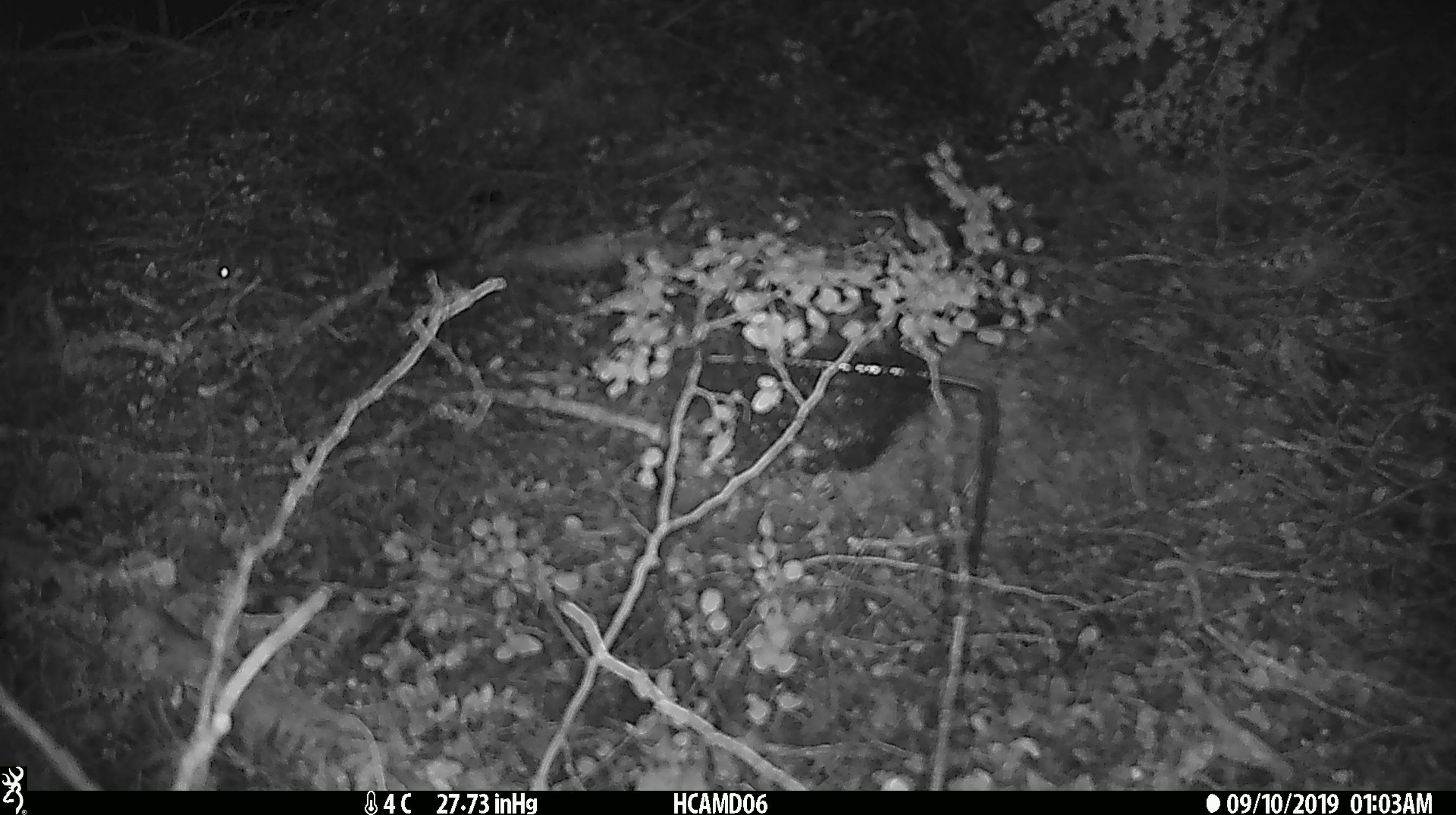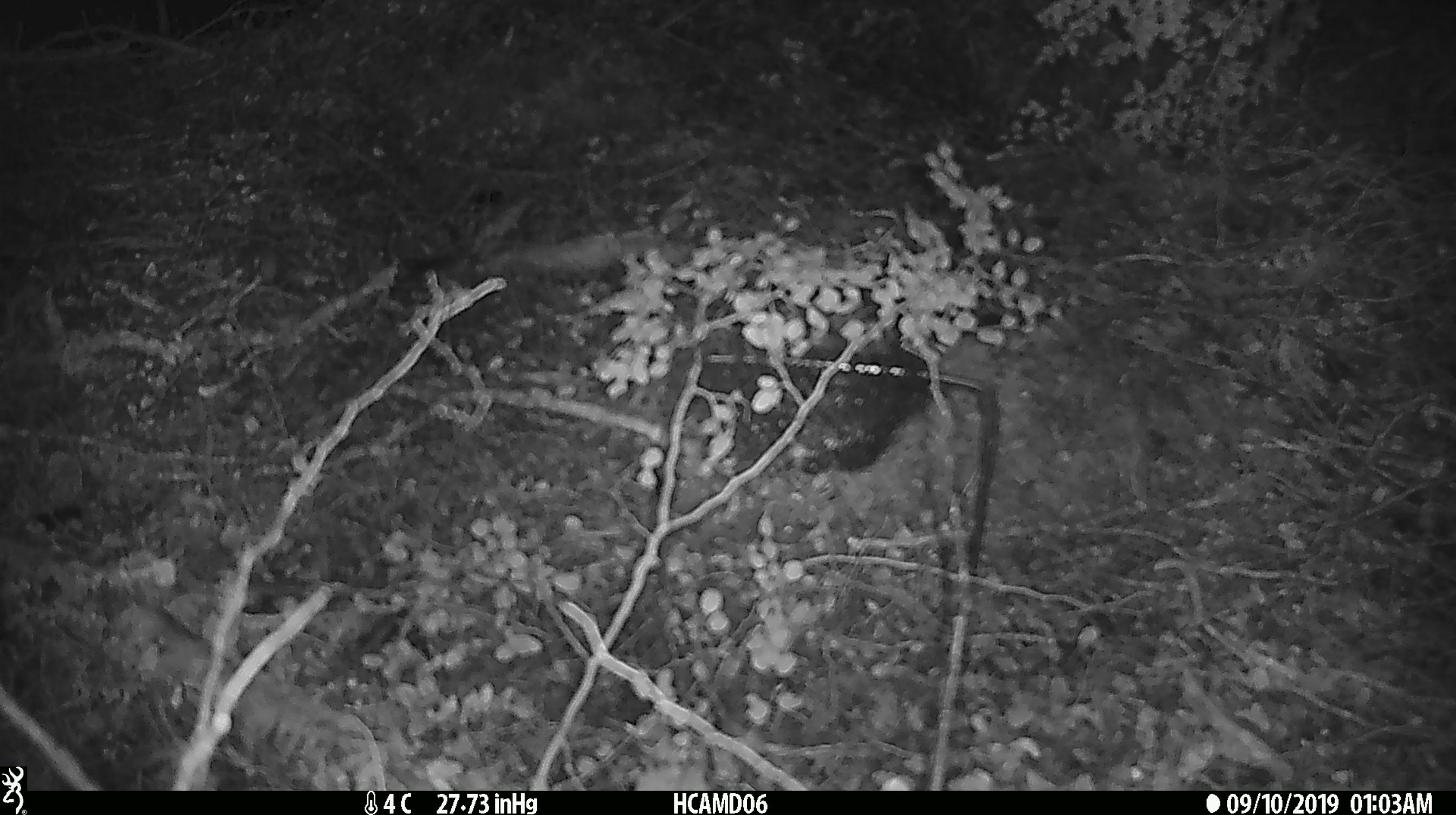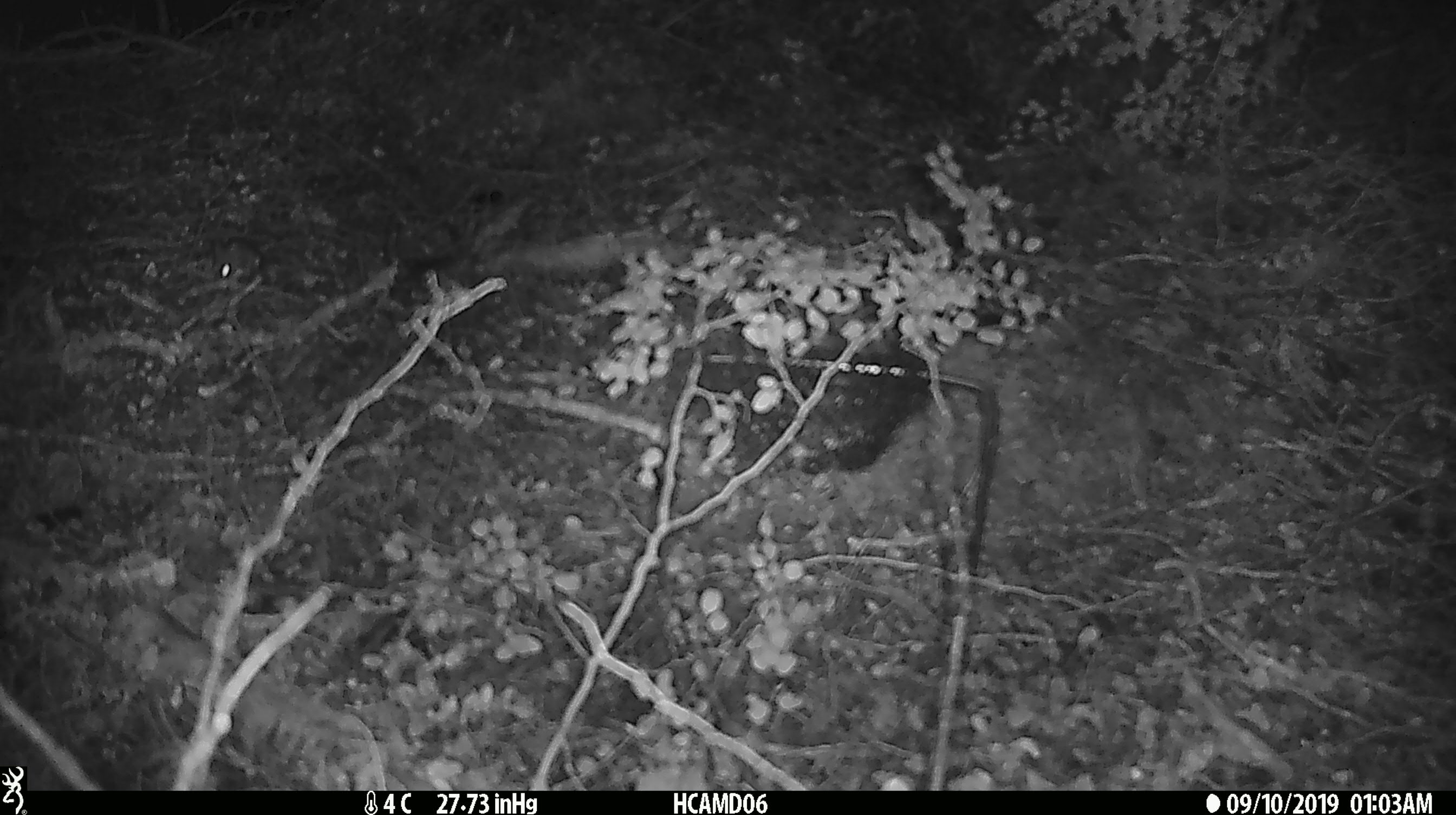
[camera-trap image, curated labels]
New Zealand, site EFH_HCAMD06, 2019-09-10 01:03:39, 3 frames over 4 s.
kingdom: Animalia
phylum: Chordata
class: Mammalia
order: Rodentia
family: Muridae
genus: Mus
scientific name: Mus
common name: mouse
Mouse (Mus).